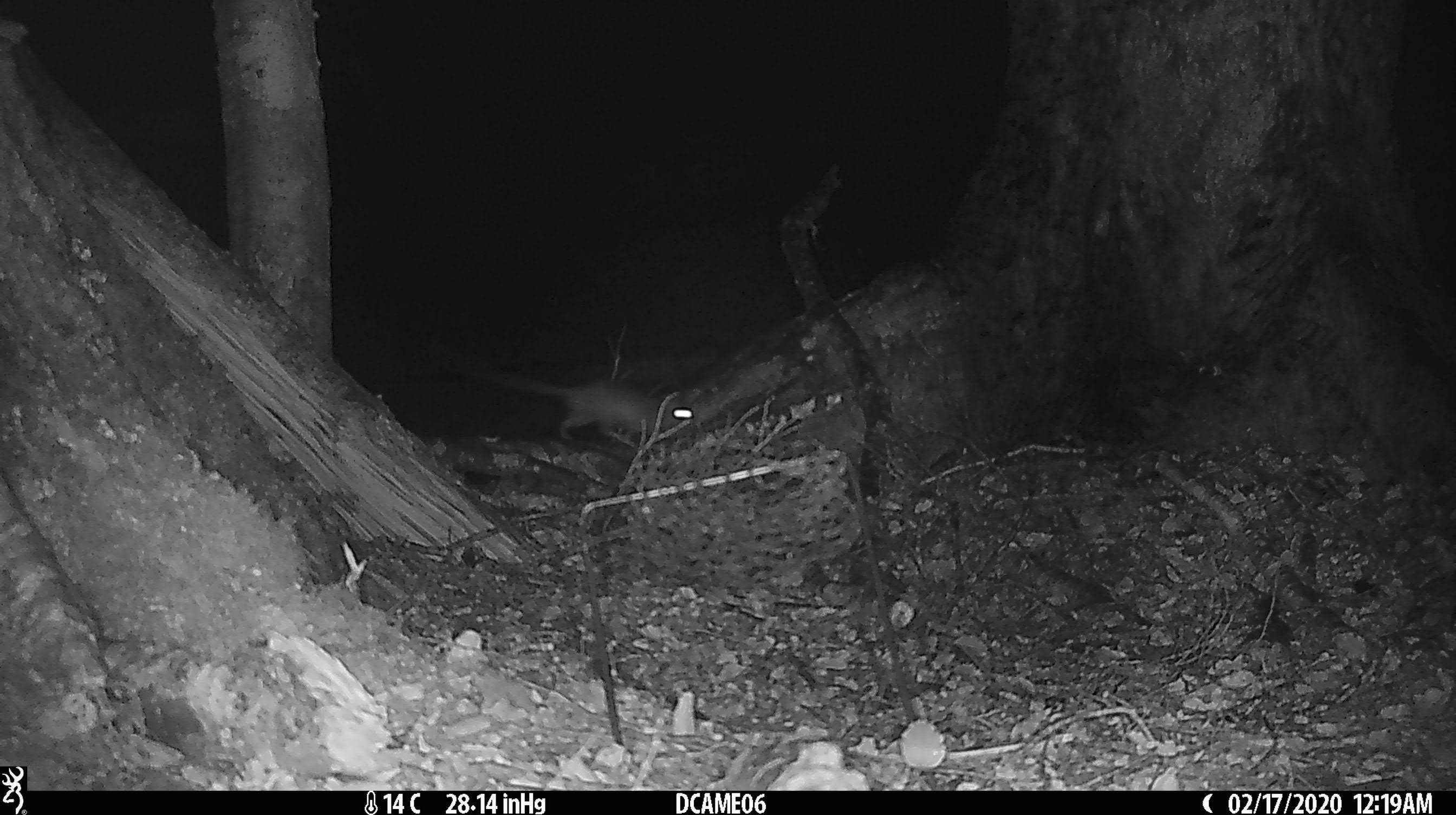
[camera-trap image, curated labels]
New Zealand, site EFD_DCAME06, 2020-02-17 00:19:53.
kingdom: Animalia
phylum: Chordata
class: Mammalia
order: Rodentia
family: Muridae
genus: Rattus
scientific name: Rattus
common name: rat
Rat (Rattus).